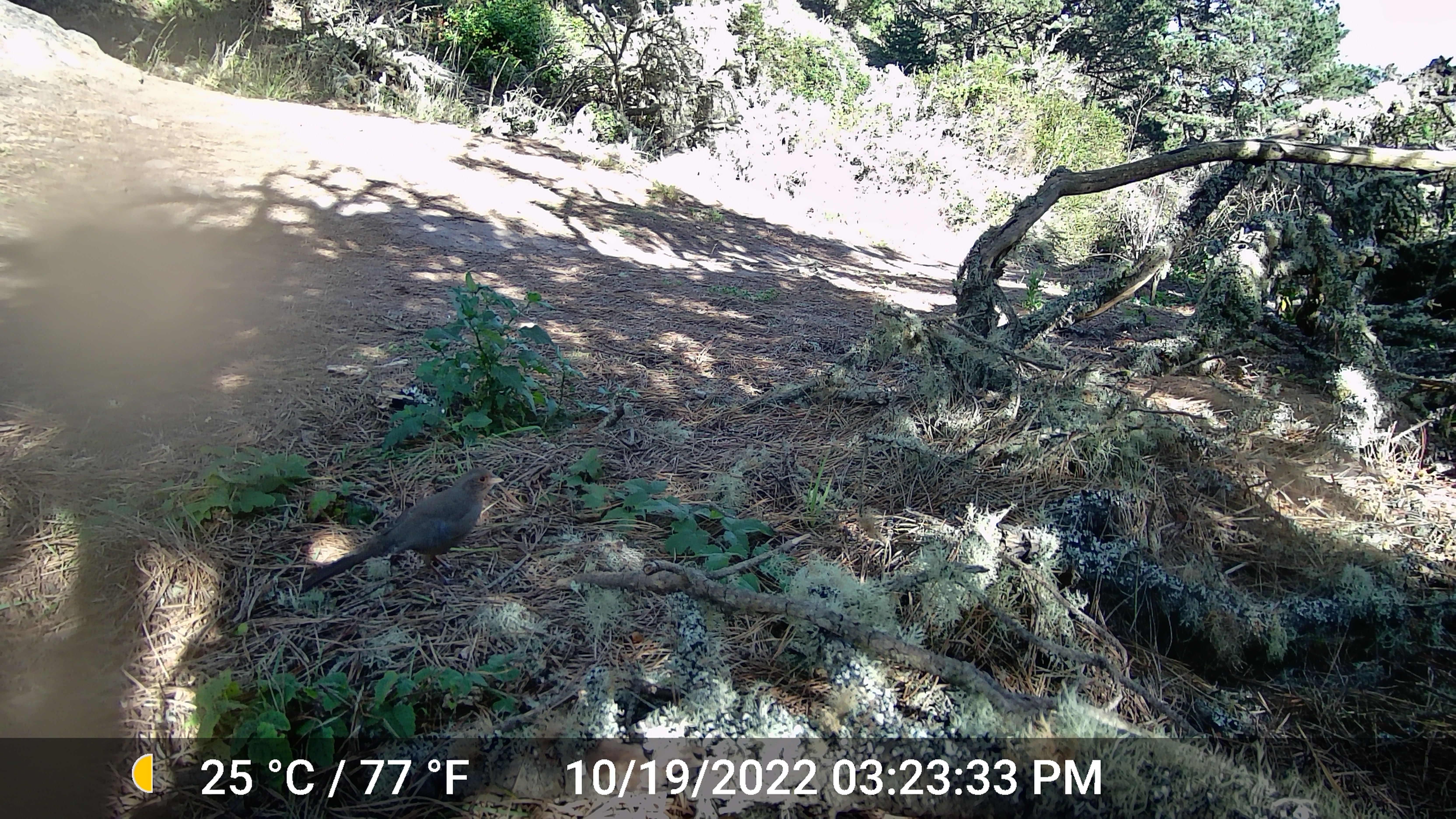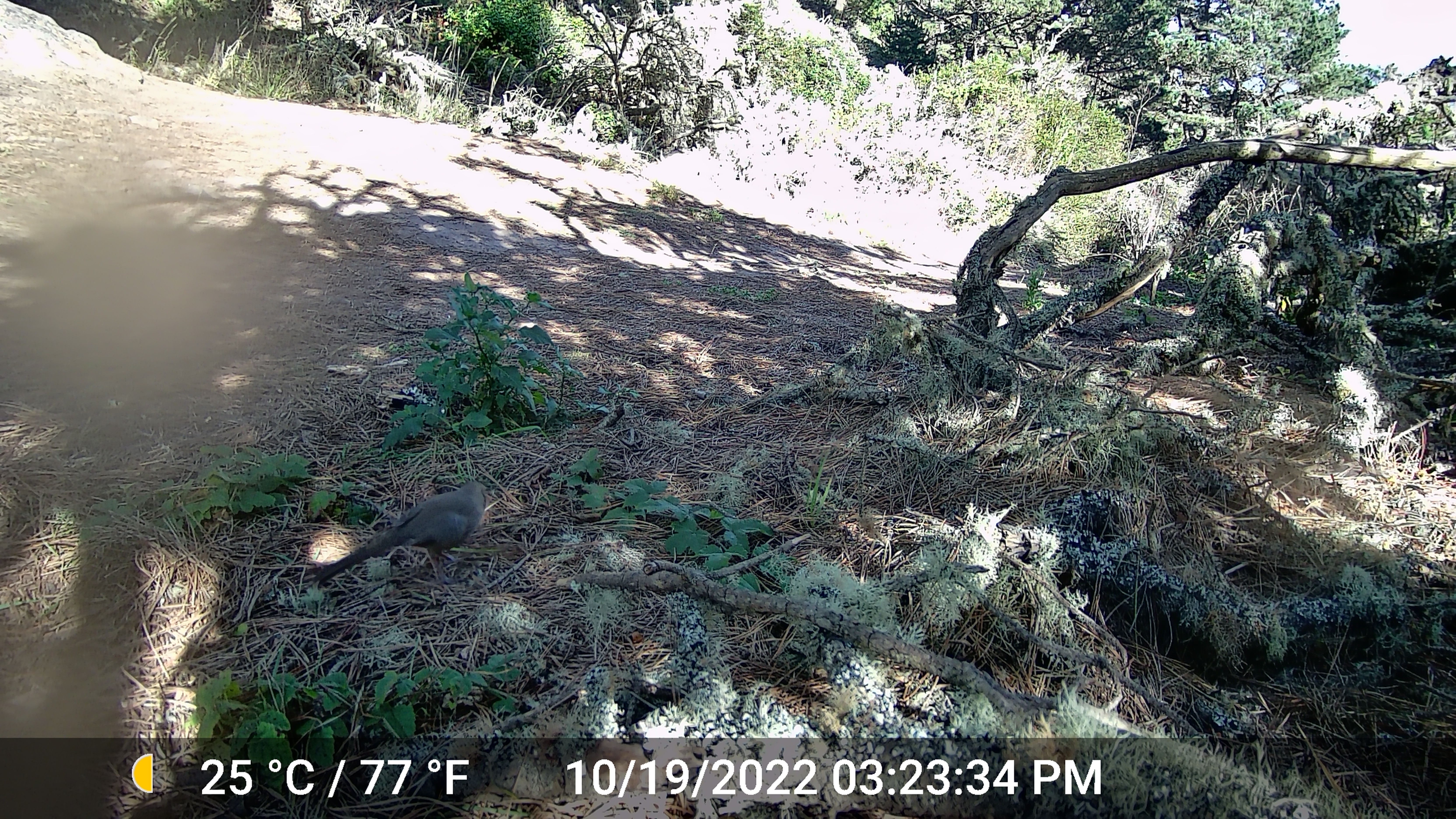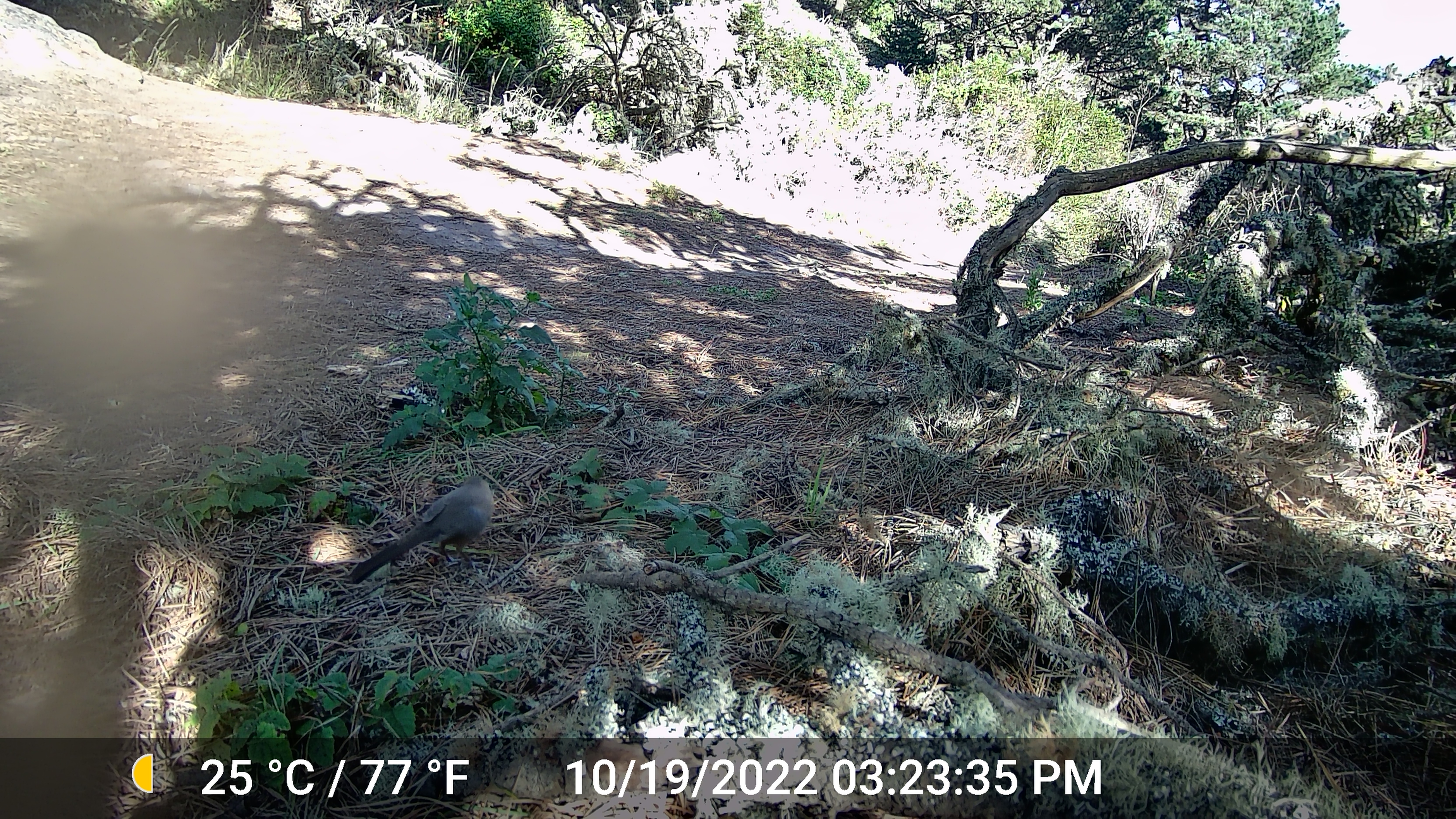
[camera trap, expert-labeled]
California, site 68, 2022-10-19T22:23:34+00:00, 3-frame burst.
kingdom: Animalia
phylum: Chordata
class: Aves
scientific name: Aves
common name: bird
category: unknown bird